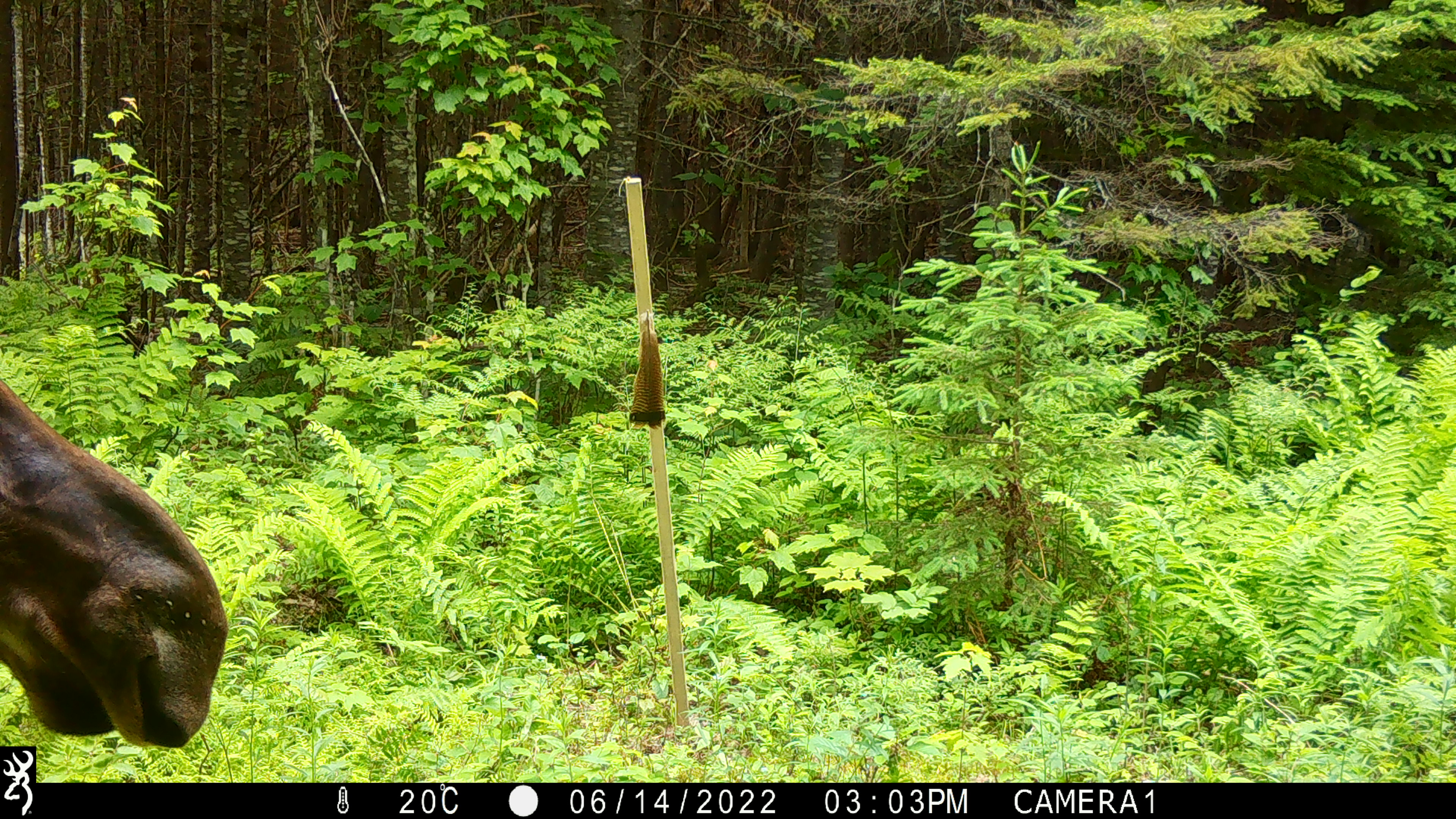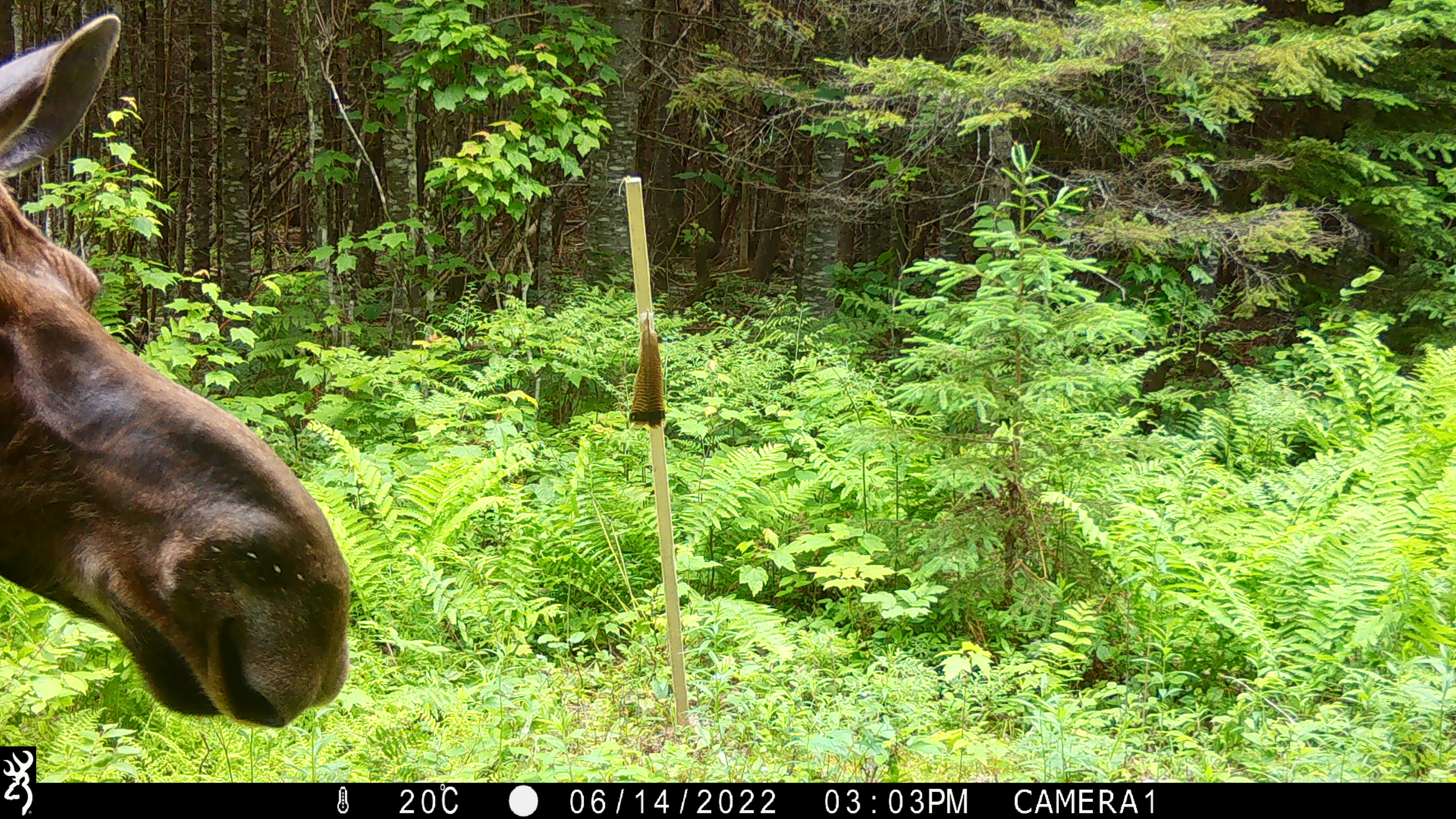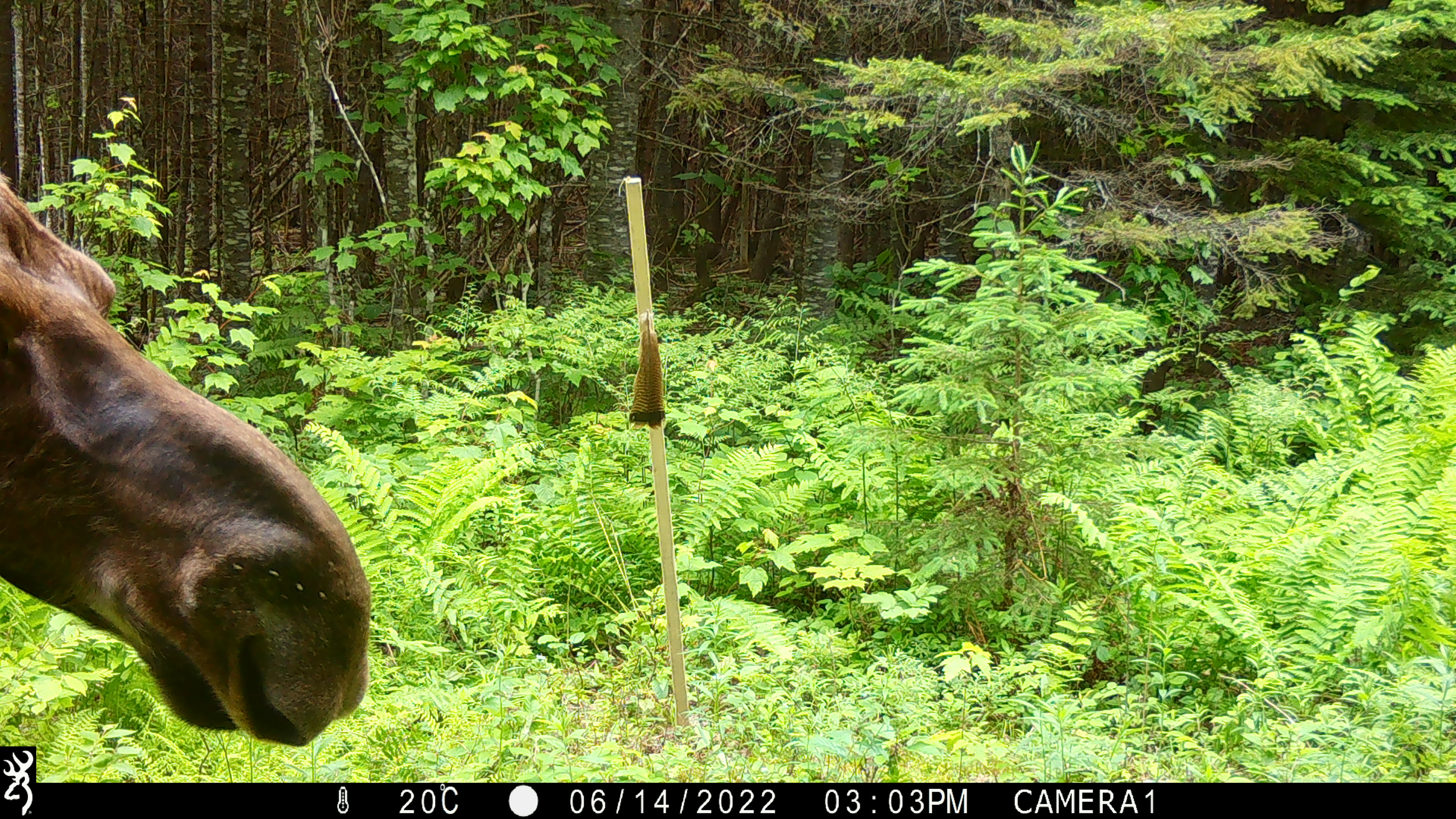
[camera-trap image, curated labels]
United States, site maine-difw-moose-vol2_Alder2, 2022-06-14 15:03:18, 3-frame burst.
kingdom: Animalia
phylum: Chordata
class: Mammalia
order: Artiodactyla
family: Cervidae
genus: Alces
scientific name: Alces alces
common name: moose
Moose (Alces alces).